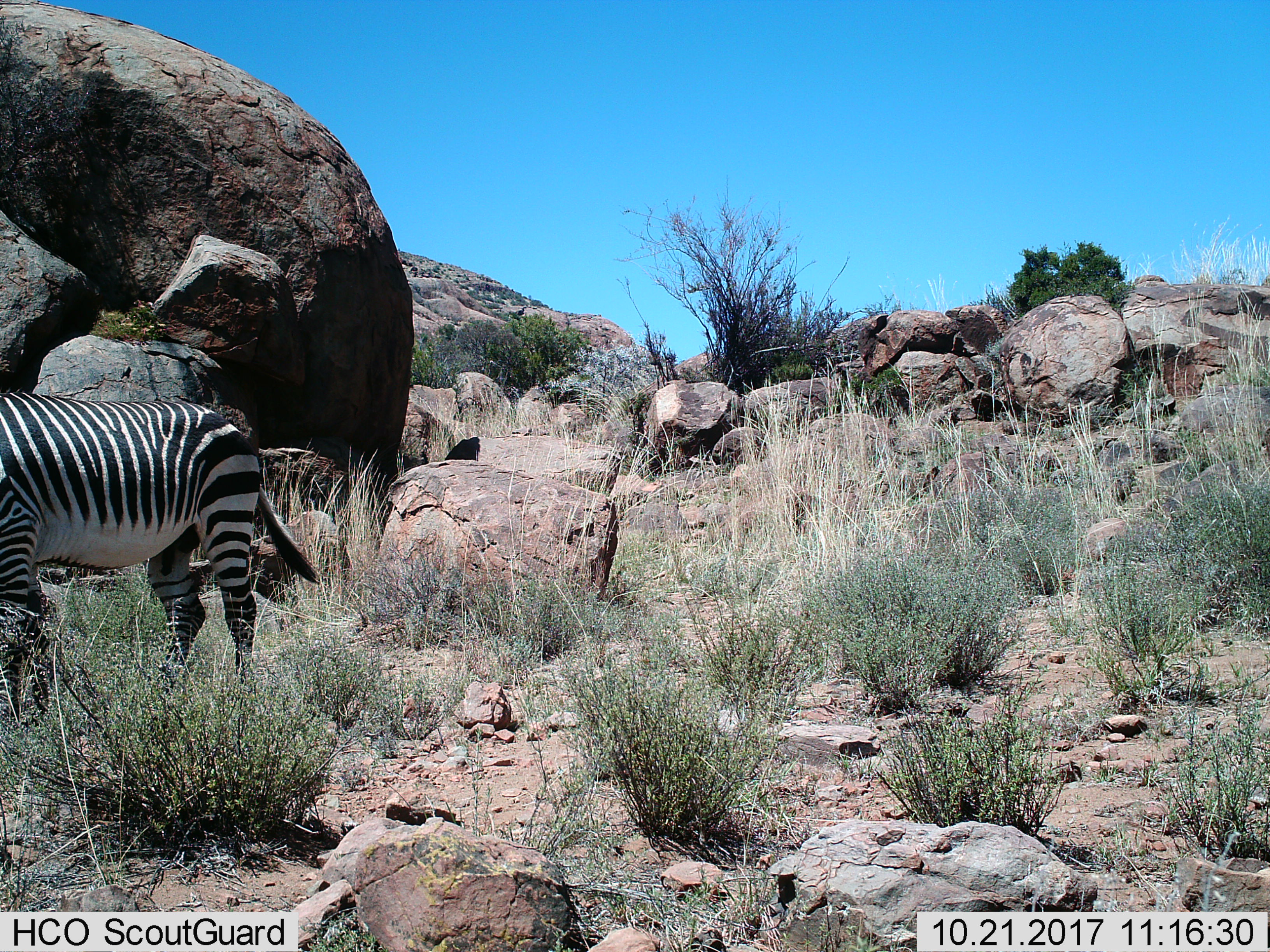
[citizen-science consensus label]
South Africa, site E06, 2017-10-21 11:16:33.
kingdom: Animalia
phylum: Chordata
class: Mammalia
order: Perissodactyla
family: Equidae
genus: Equus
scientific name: Equus zebra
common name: mountain zebra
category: zebramountain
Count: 1.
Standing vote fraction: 90%.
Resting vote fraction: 0%.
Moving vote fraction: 10%.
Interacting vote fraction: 0%.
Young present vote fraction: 0%.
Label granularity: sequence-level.